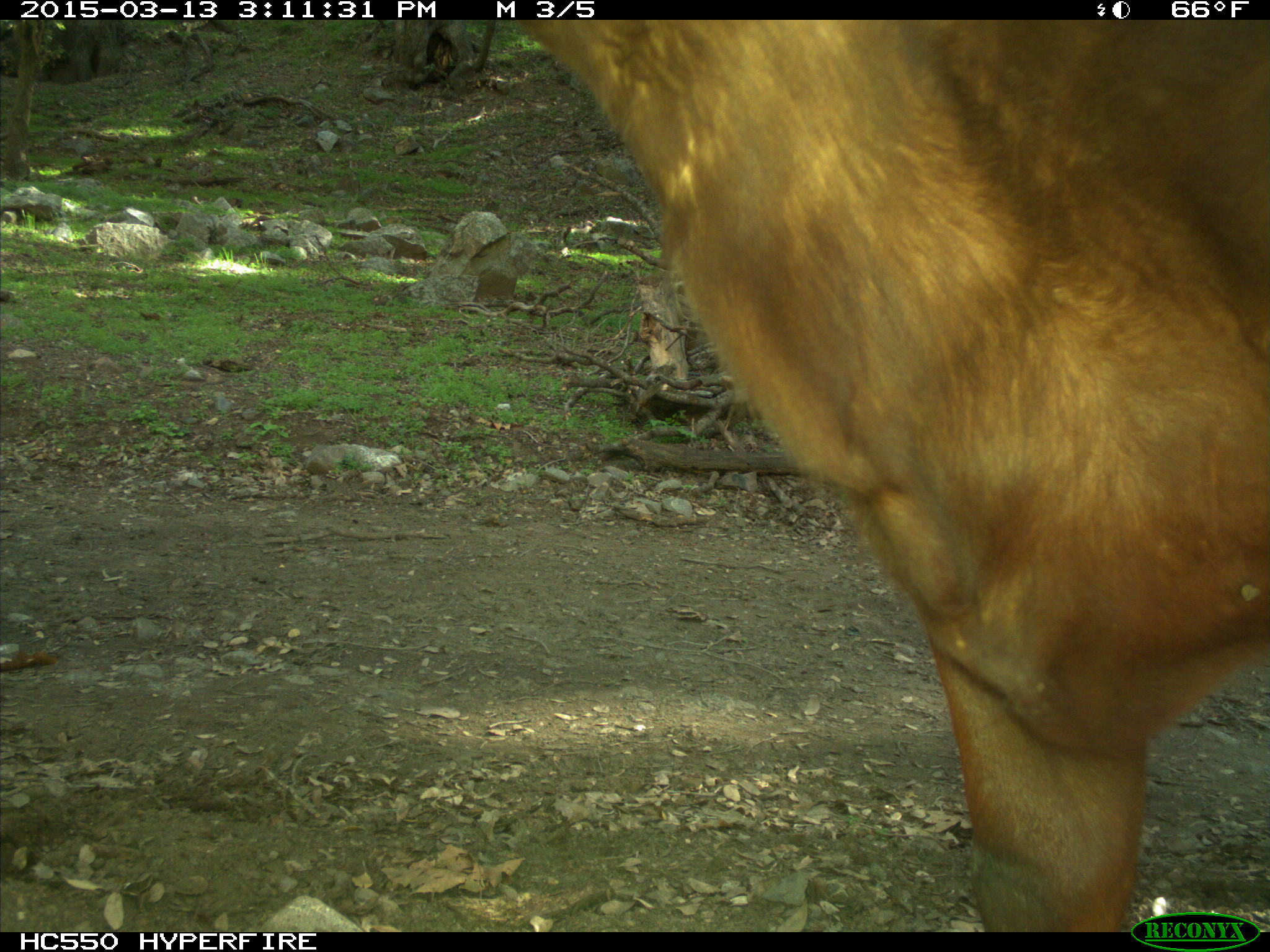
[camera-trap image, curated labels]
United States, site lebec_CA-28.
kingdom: Animalia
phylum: Chordata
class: Mammalia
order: Artiodactyla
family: Bovidae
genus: Bos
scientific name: Bos taurus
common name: domestic cow